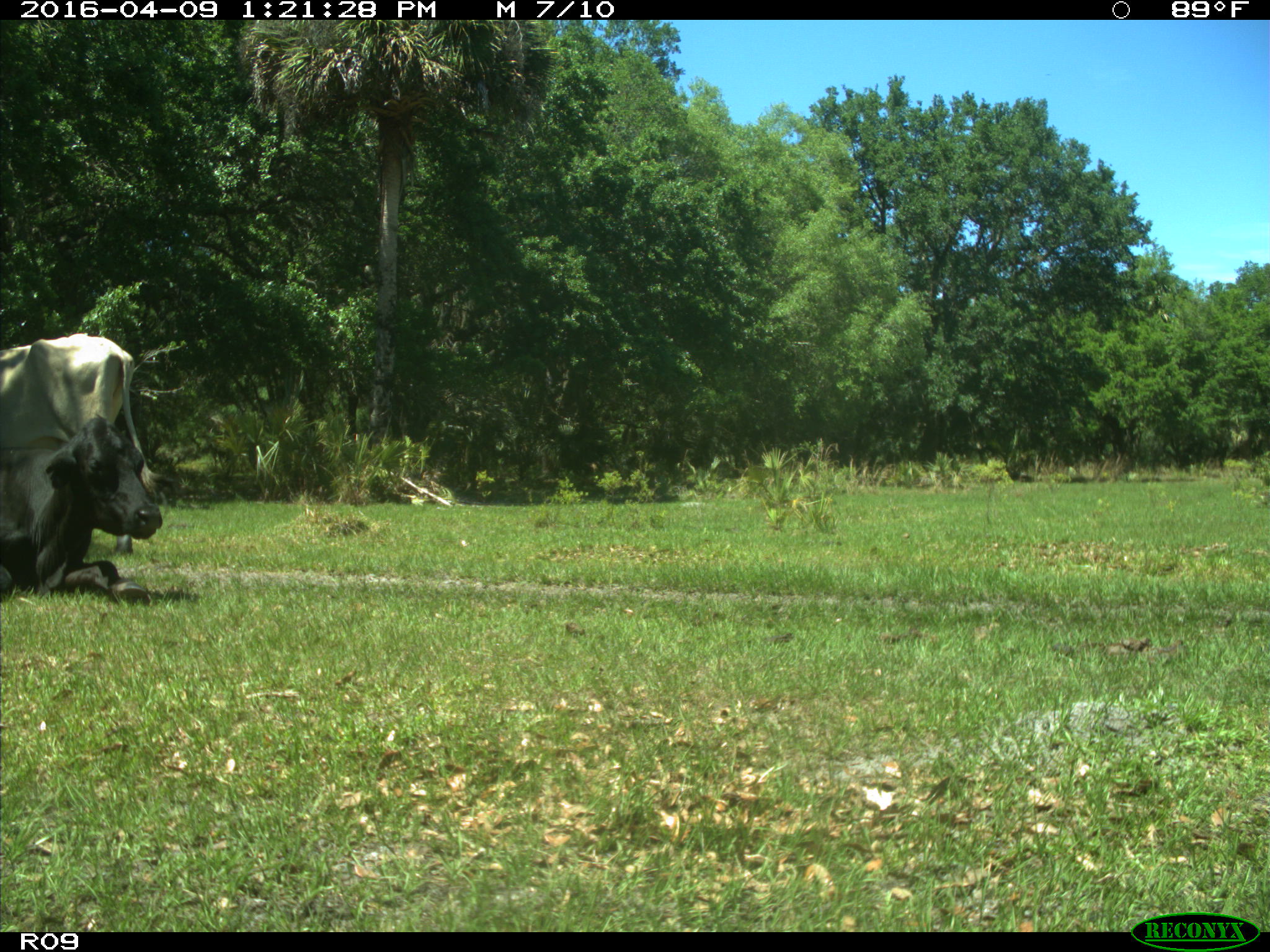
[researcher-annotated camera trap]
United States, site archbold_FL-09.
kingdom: Animalia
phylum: Chordata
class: Mammalia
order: Artiodactyla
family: Bovidae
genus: Bos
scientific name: Bos taurus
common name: domestic cow